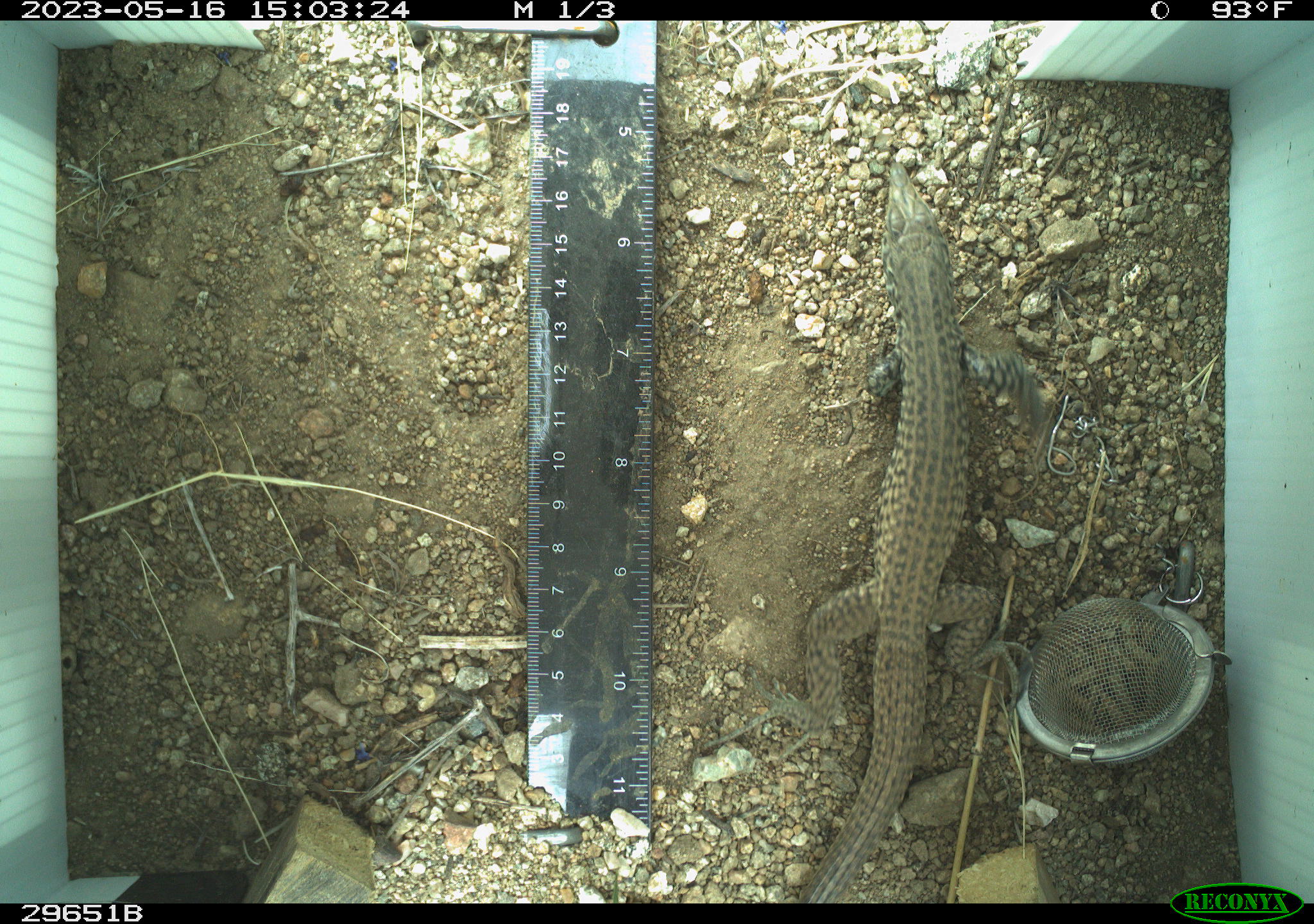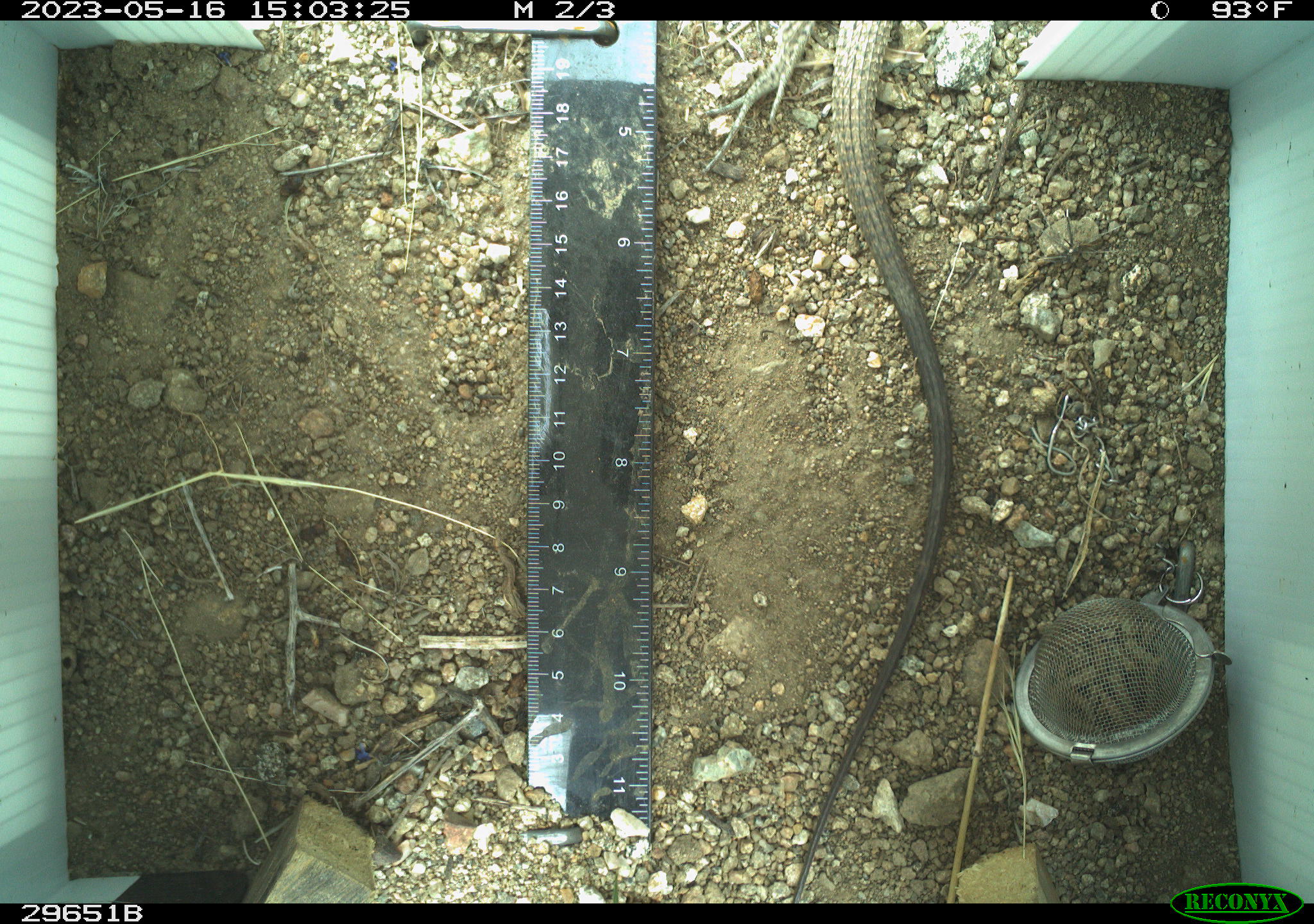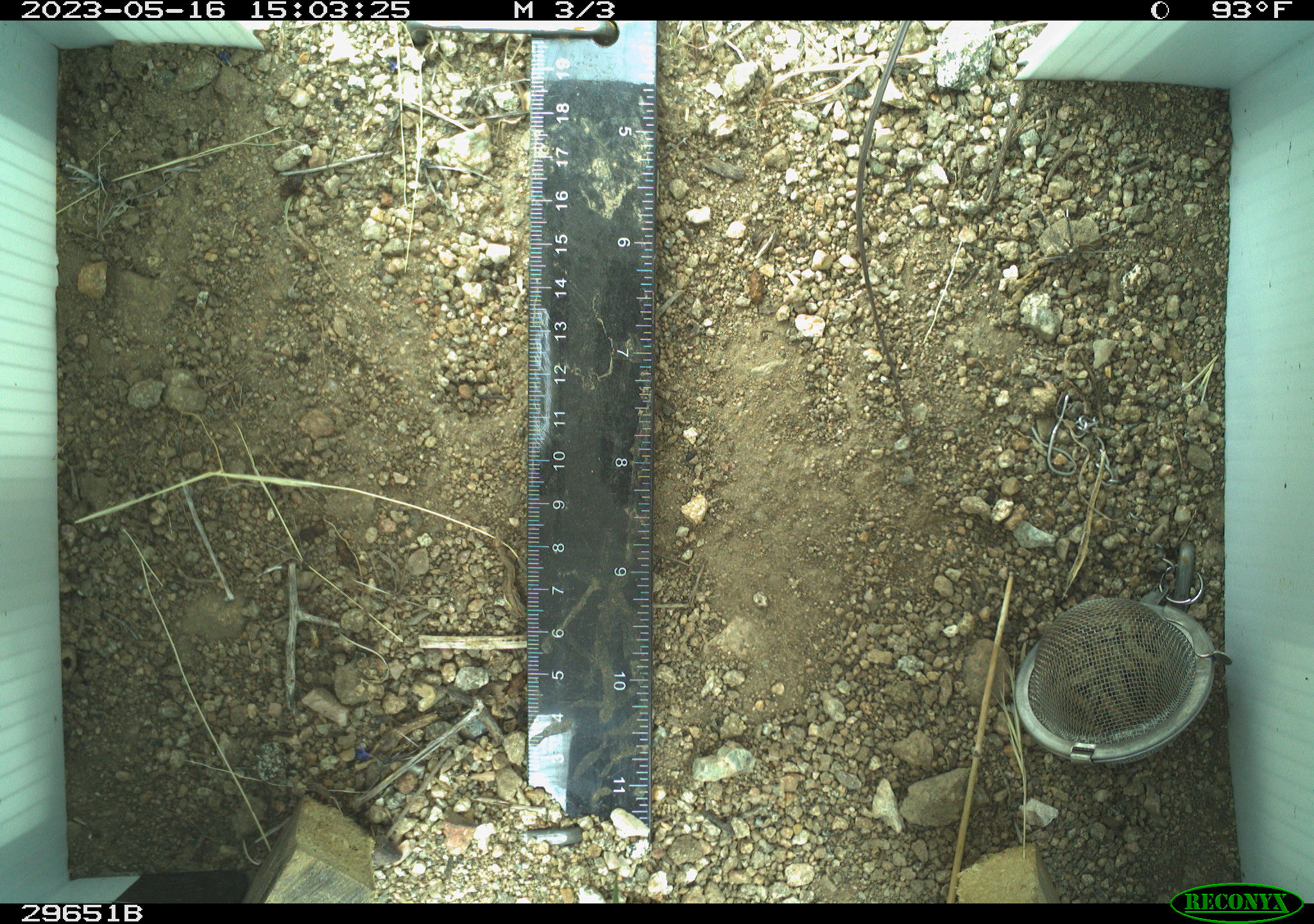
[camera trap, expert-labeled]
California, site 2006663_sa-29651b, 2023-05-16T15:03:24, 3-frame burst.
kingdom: Animalia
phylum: Chordata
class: Reptilia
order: Squamata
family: Teiidae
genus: Aspidoscelis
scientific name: Aspidoscelis tigris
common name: western whiptail